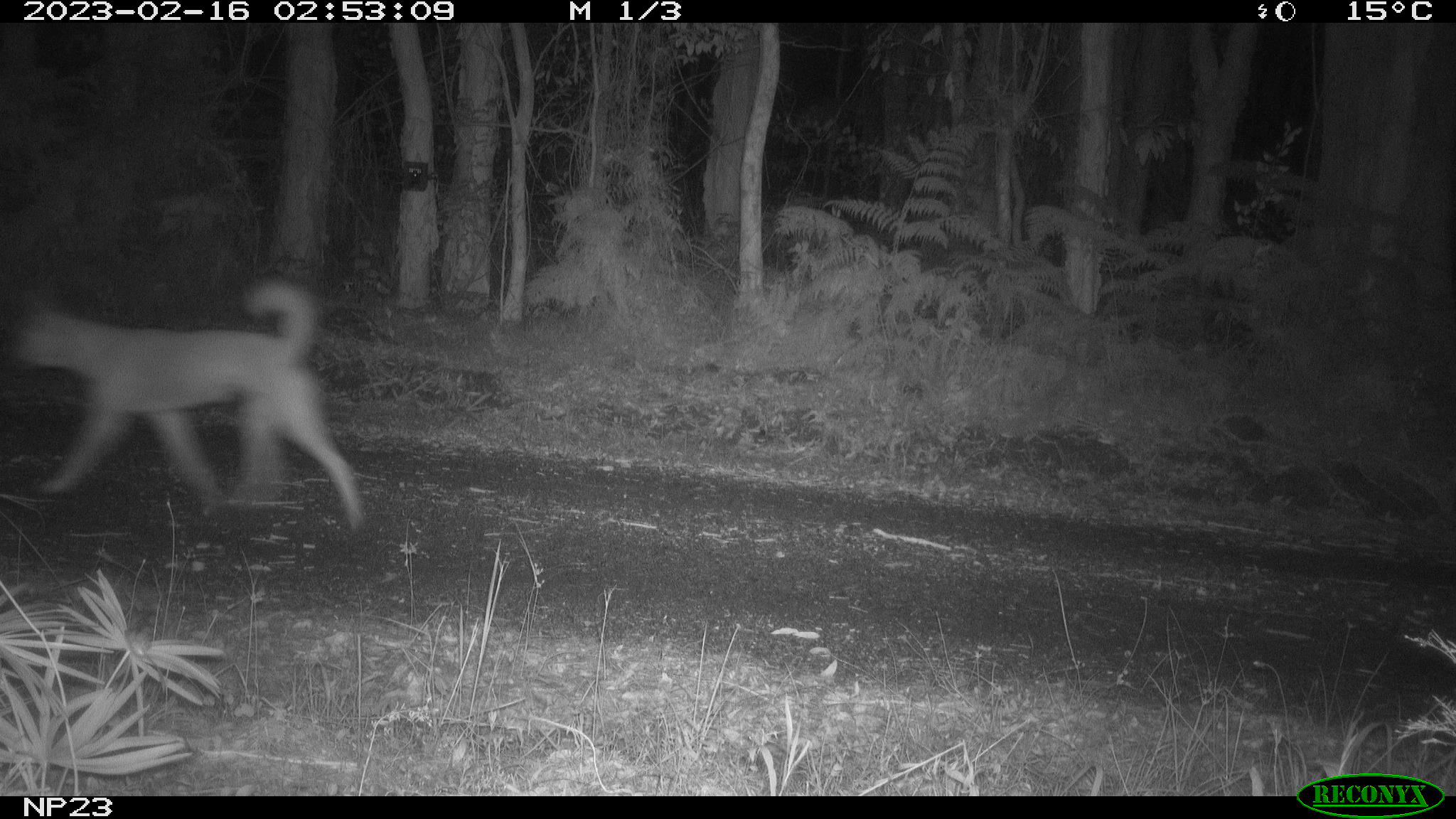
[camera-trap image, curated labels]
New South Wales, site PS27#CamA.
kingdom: Animalia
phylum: Chordata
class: Mammalia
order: Carnivora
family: Canidae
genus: Canis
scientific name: Canis familiaris dingo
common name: dingo